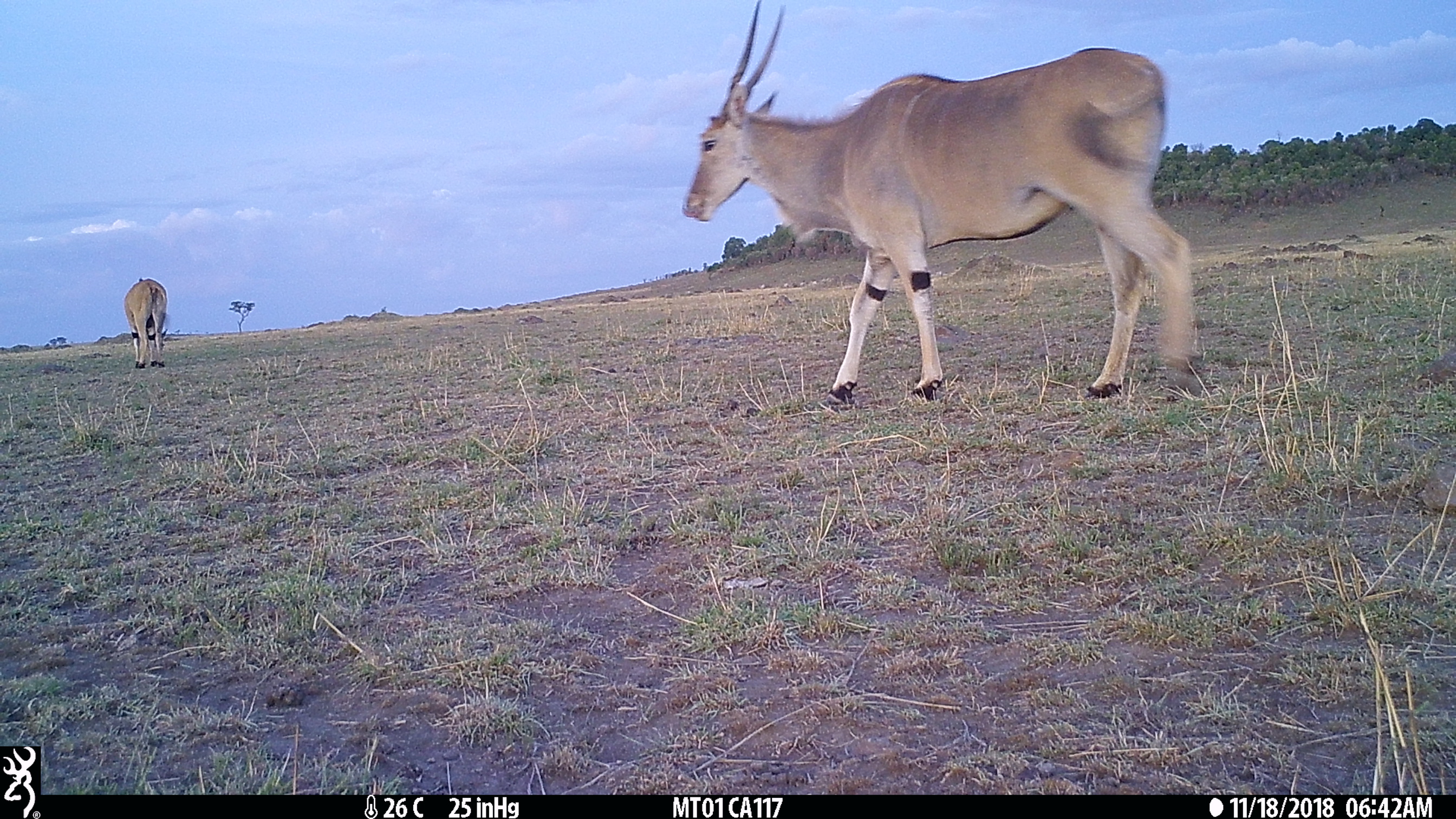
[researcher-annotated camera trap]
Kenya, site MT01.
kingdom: Animalia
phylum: Chordata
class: Mammalia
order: Artiodactyla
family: Bovidae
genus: Tragelaphus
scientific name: Tragelaphus oryx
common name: eland